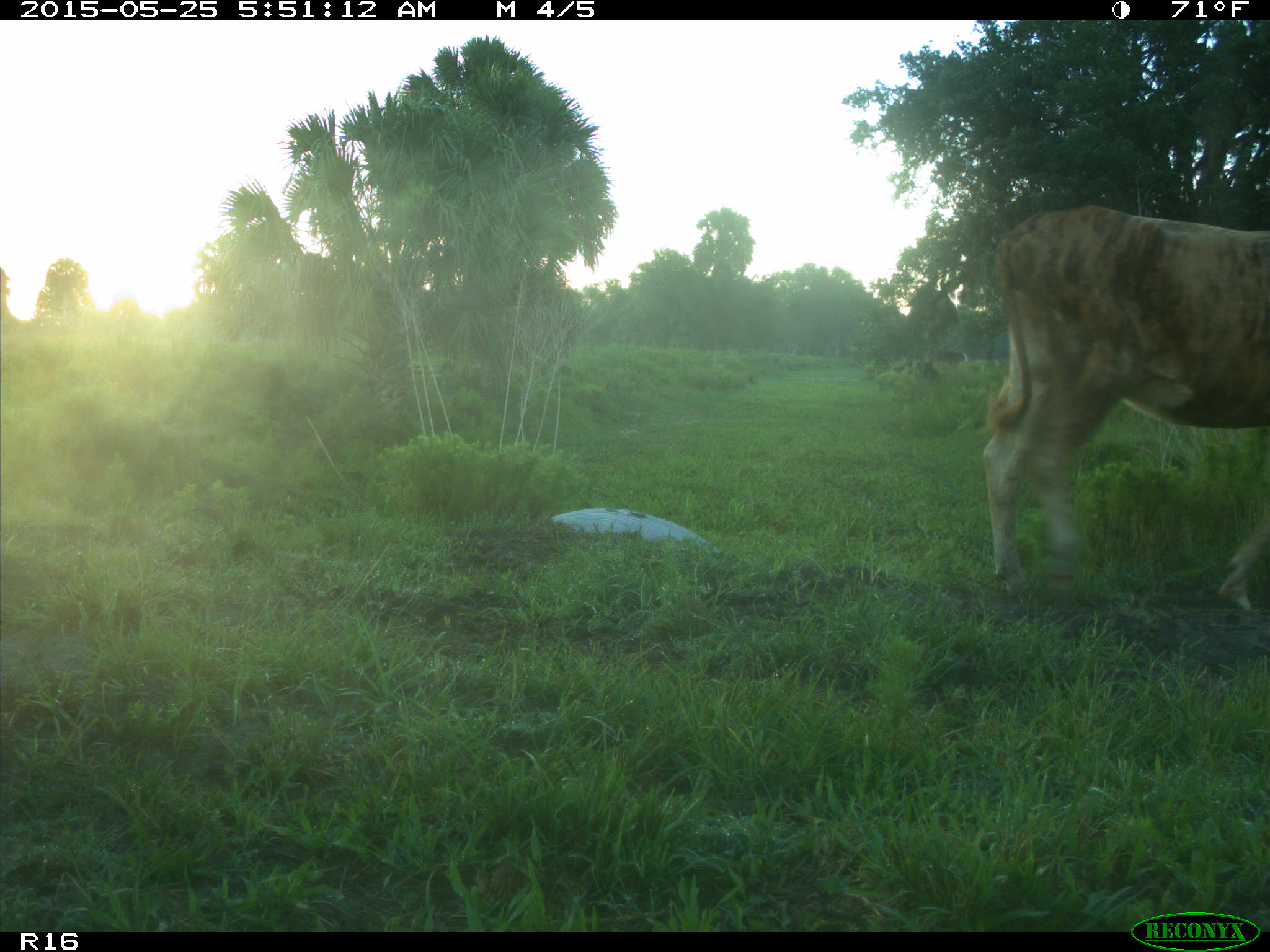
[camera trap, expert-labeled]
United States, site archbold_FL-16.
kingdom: Animalia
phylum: Chordata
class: Mammalia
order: Artiodactyla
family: Bovidae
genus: Bos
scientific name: Bos taurus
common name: domestic cow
Bos taurus (domestic cow).